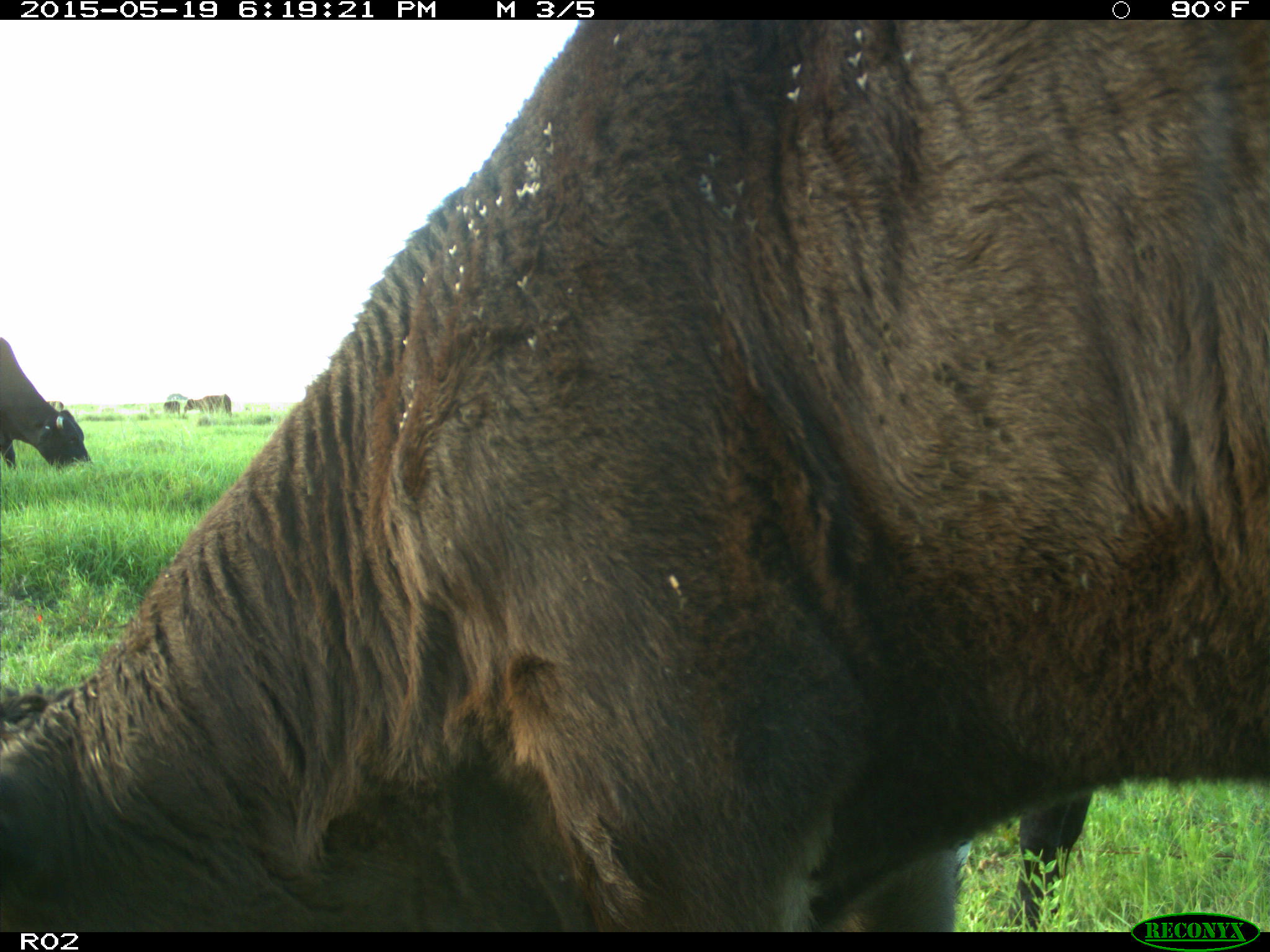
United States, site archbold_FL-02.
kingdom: Animalia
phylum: Chordata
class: Mammalia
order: Artiodactyla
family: Bovidae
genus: Bos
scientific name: Bos taurus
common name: domestic cow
Bos taurus (domestic cow).